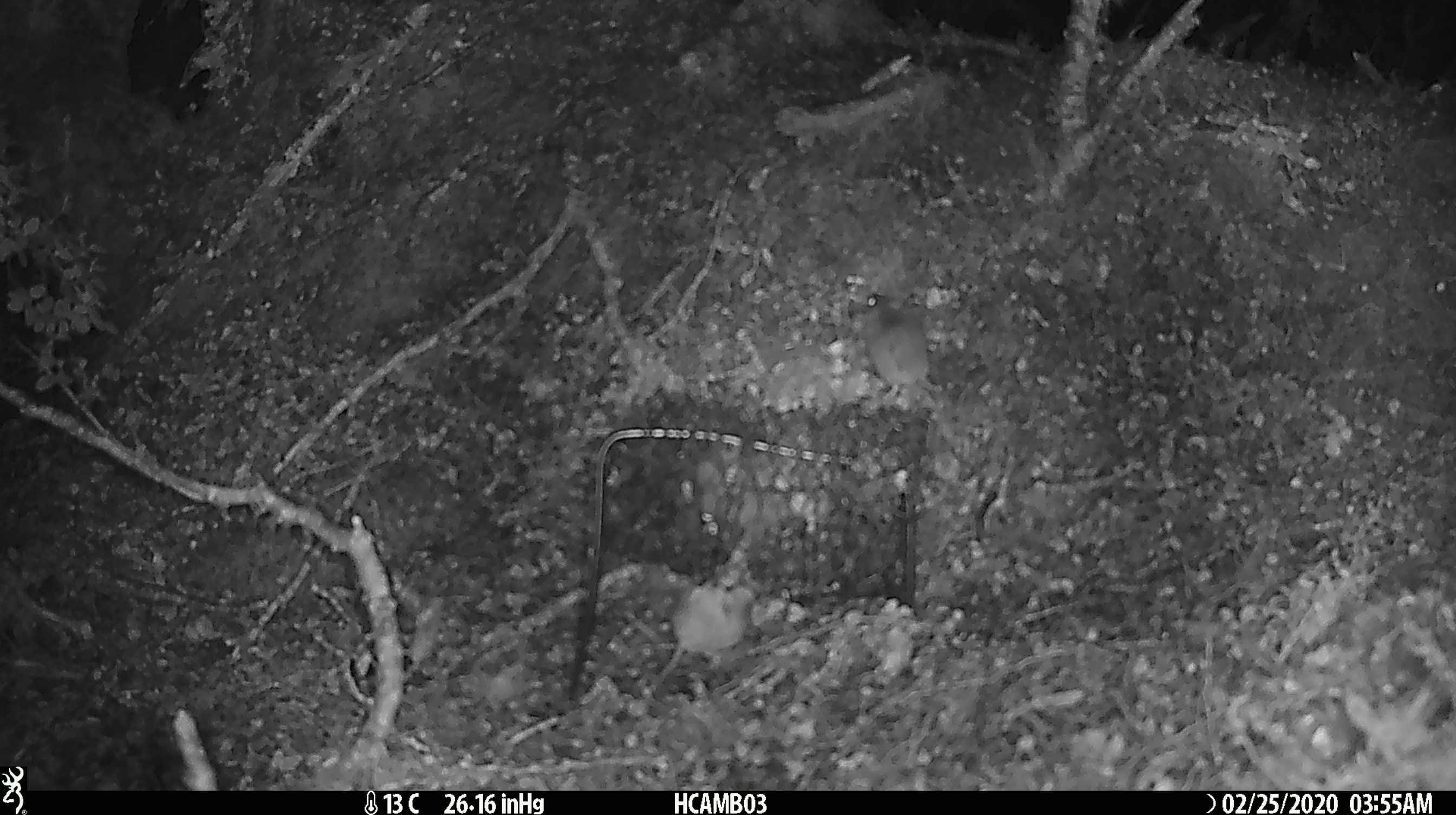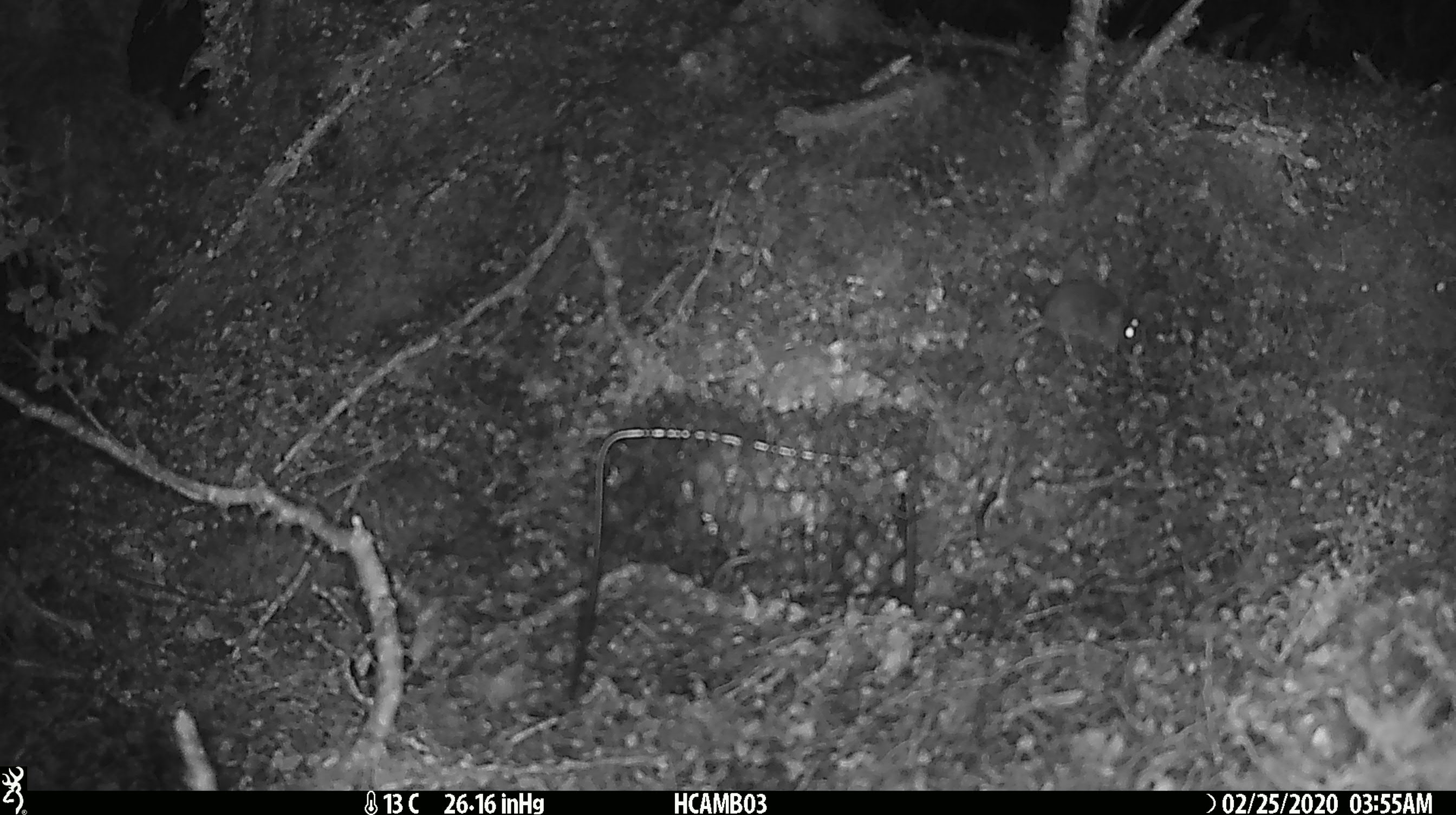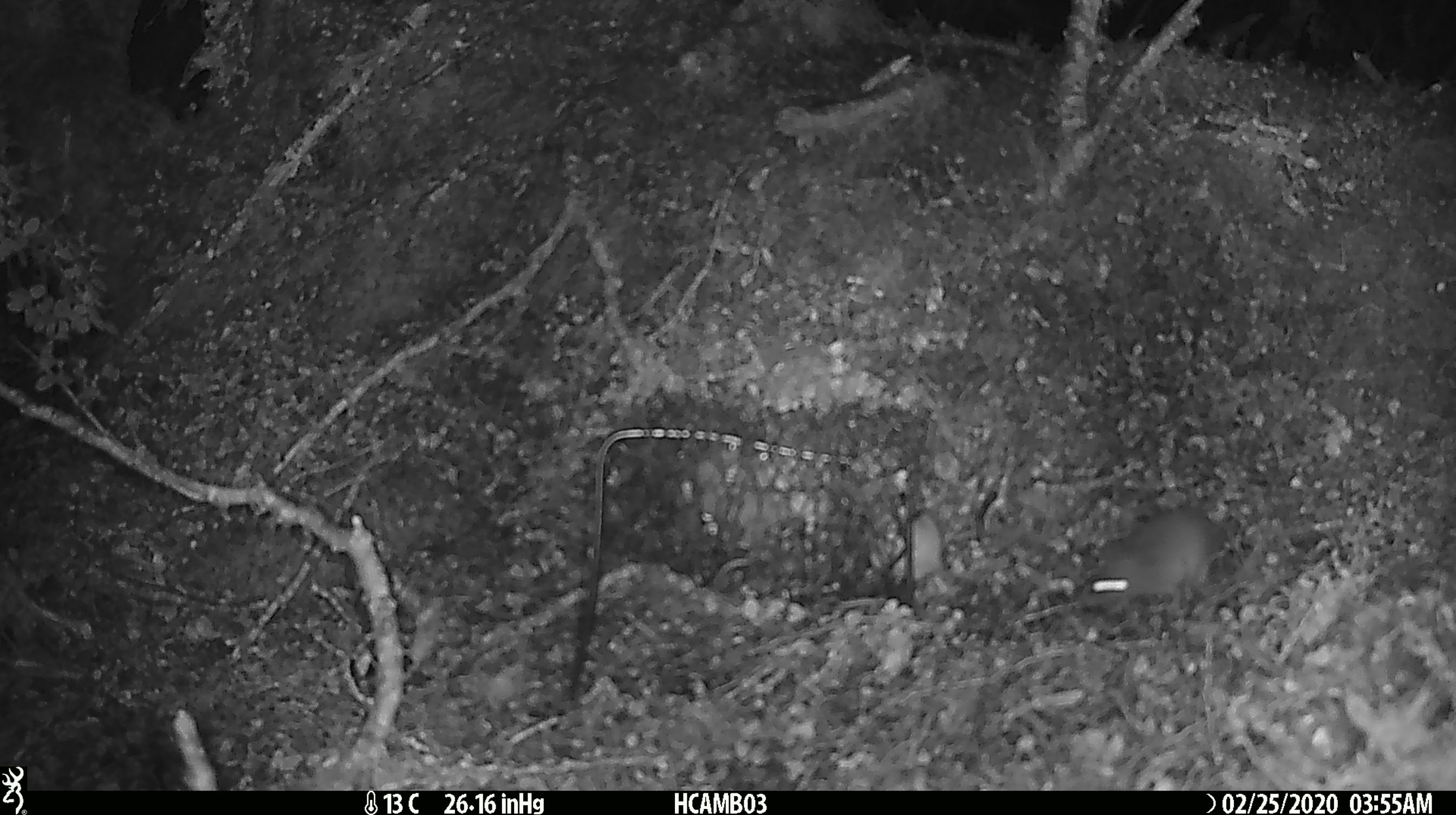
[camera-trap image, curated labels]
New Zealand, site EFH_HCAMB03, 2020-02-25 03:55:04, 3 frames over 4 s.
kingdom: Animalia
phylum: Chordata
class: Mammalia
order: Rodentia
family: Muridae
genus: Mus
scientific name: Mus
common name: mouse